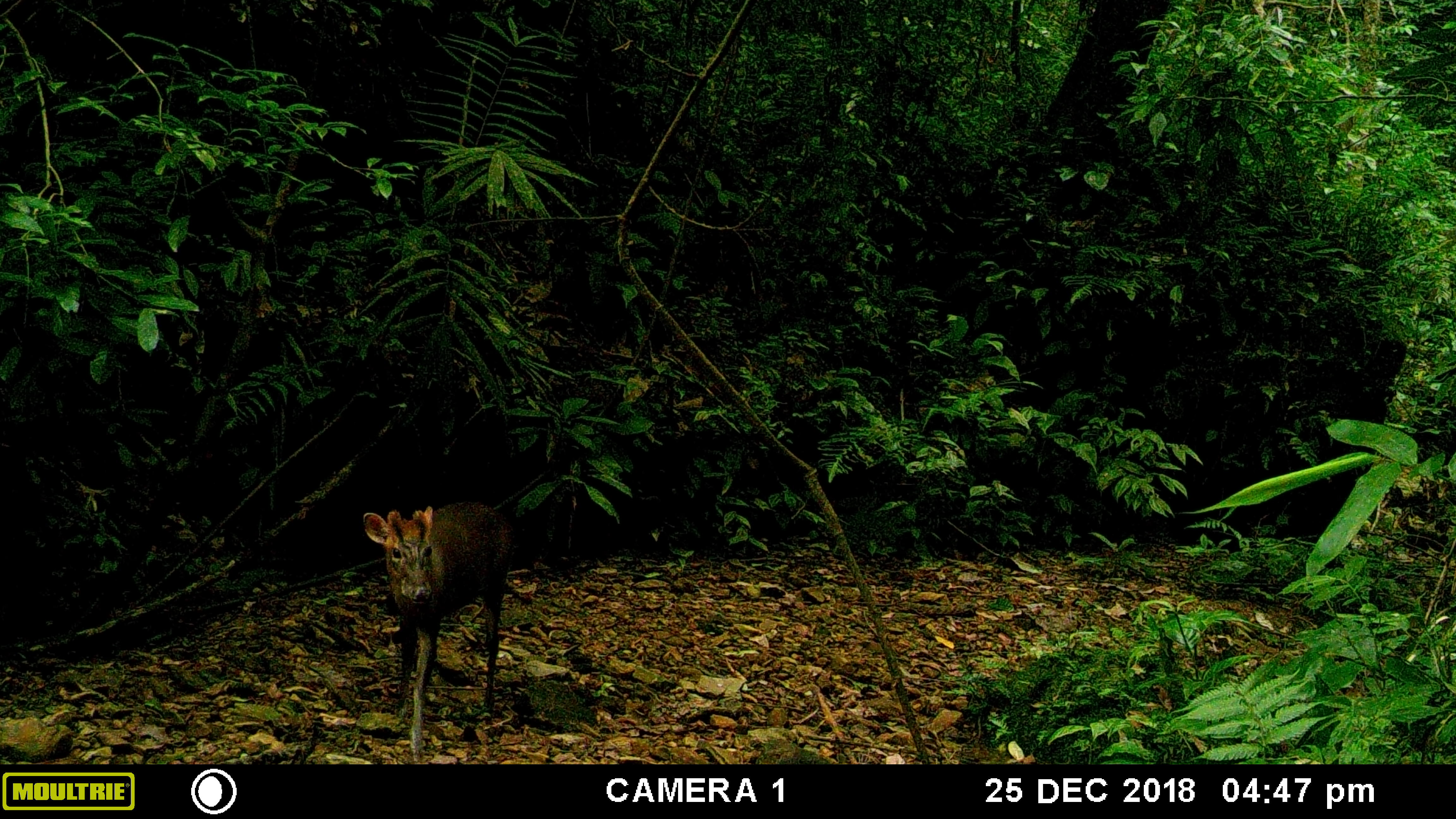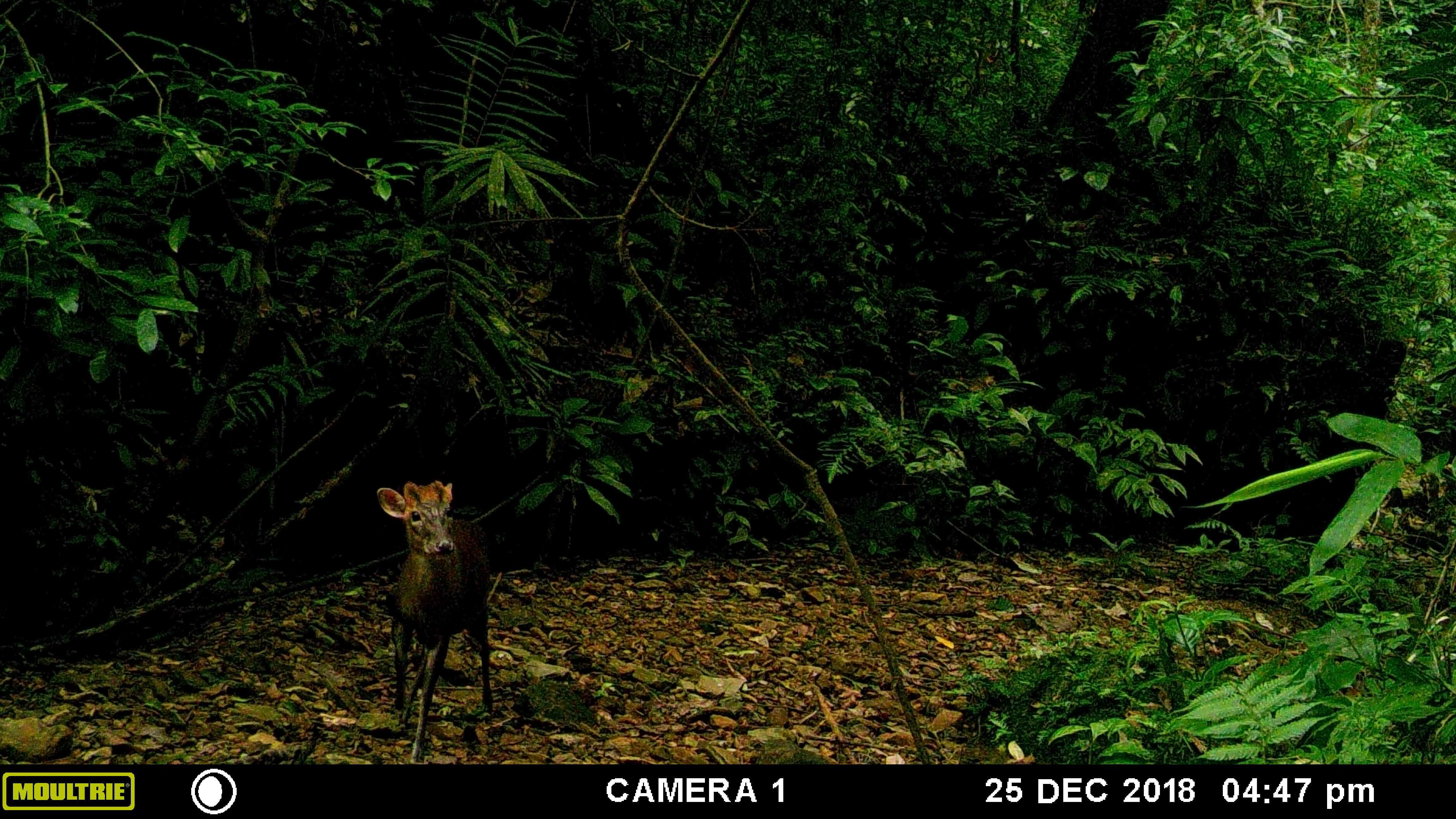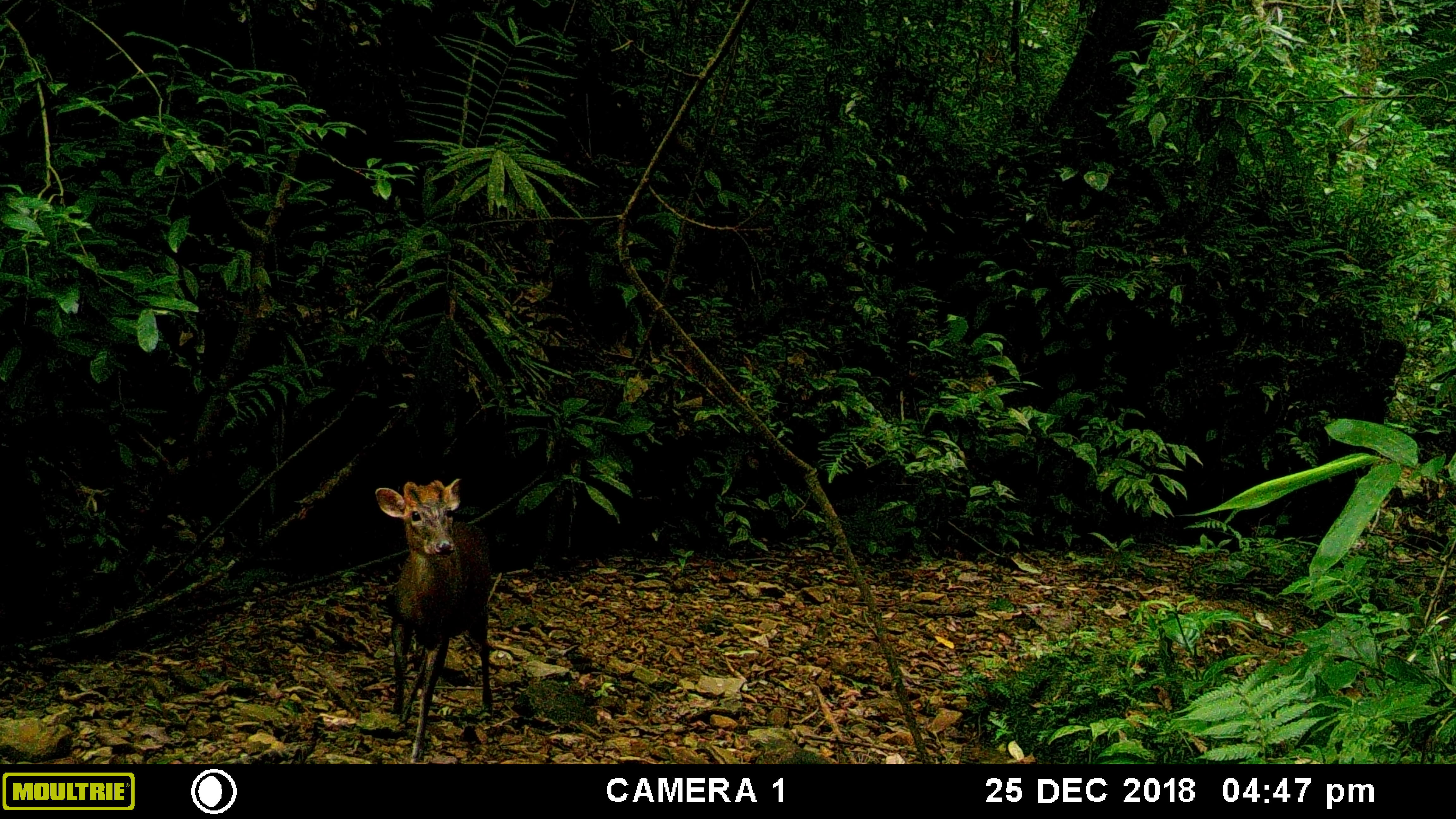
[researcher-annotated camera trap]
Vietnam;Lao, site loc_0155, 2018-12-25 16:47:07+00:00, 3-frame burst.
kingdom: Animalia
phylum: Chordata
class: Mammalia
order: Artiodactyla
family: Cervidae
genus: Muntiacus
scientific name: Muntiacus rooseveltorum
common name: roosevelt's muntjac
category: roosevelts muntjac group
Roosevelts muntjac group (roosevelt's muntjac) (Muntiacus rooseveltorum). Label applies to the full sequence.